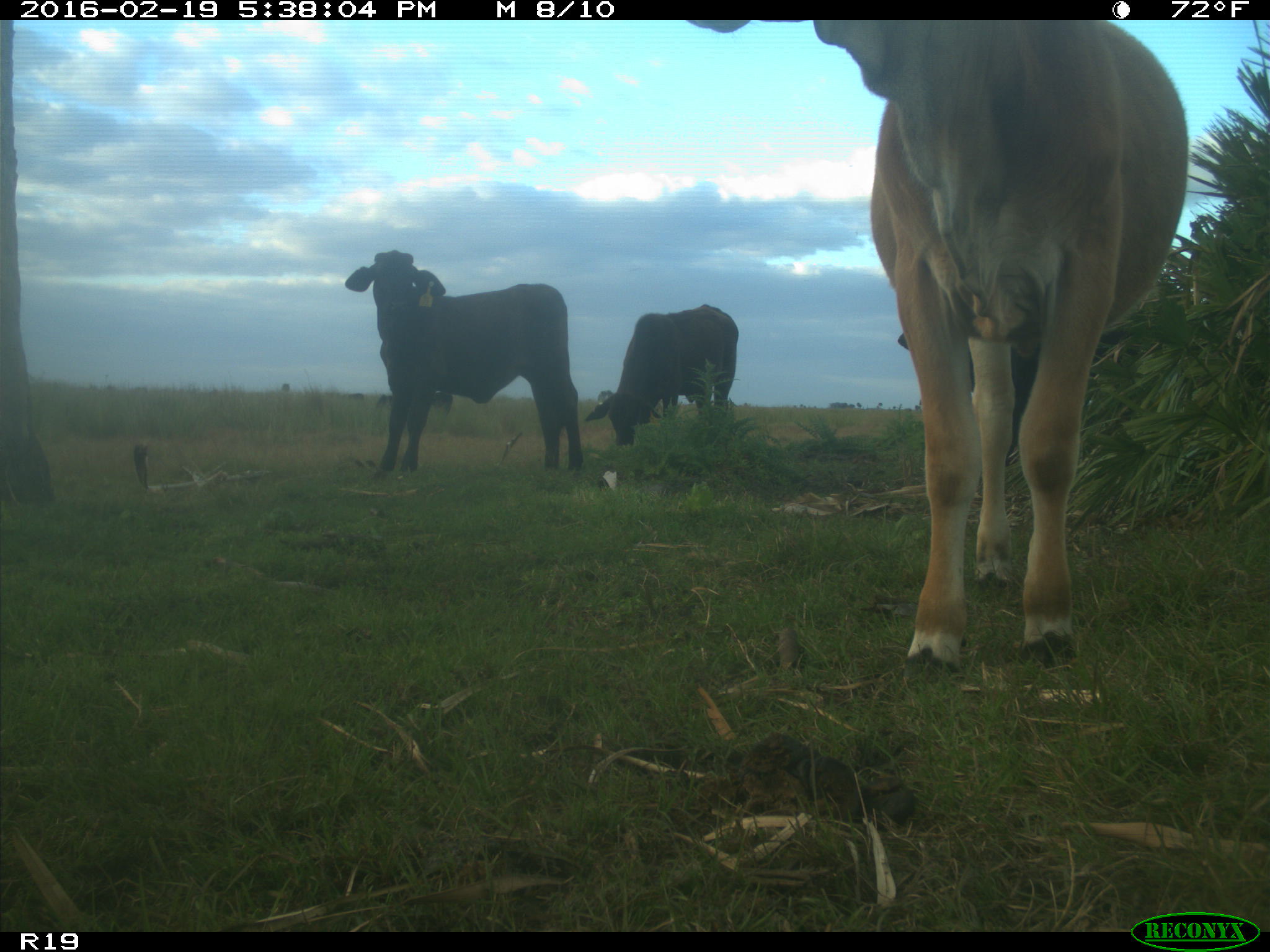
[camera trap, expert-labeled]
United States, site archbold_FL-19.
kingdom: Animalia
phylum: Chordata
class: Mammalia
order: Artiodactyla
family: Bovidae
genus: Bos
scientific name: Bos taurus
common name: domestic cow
Bos taurus (domestic cow).